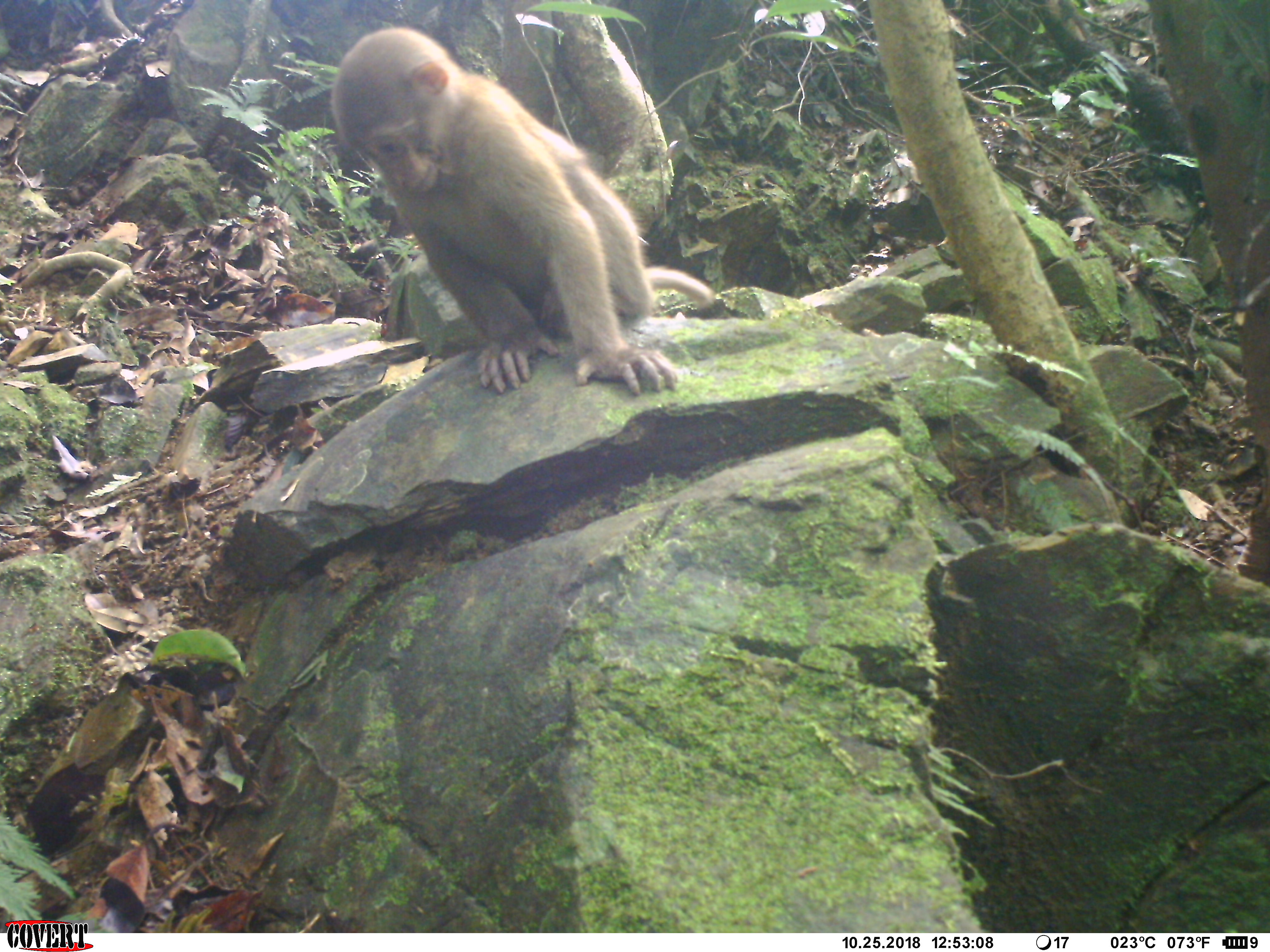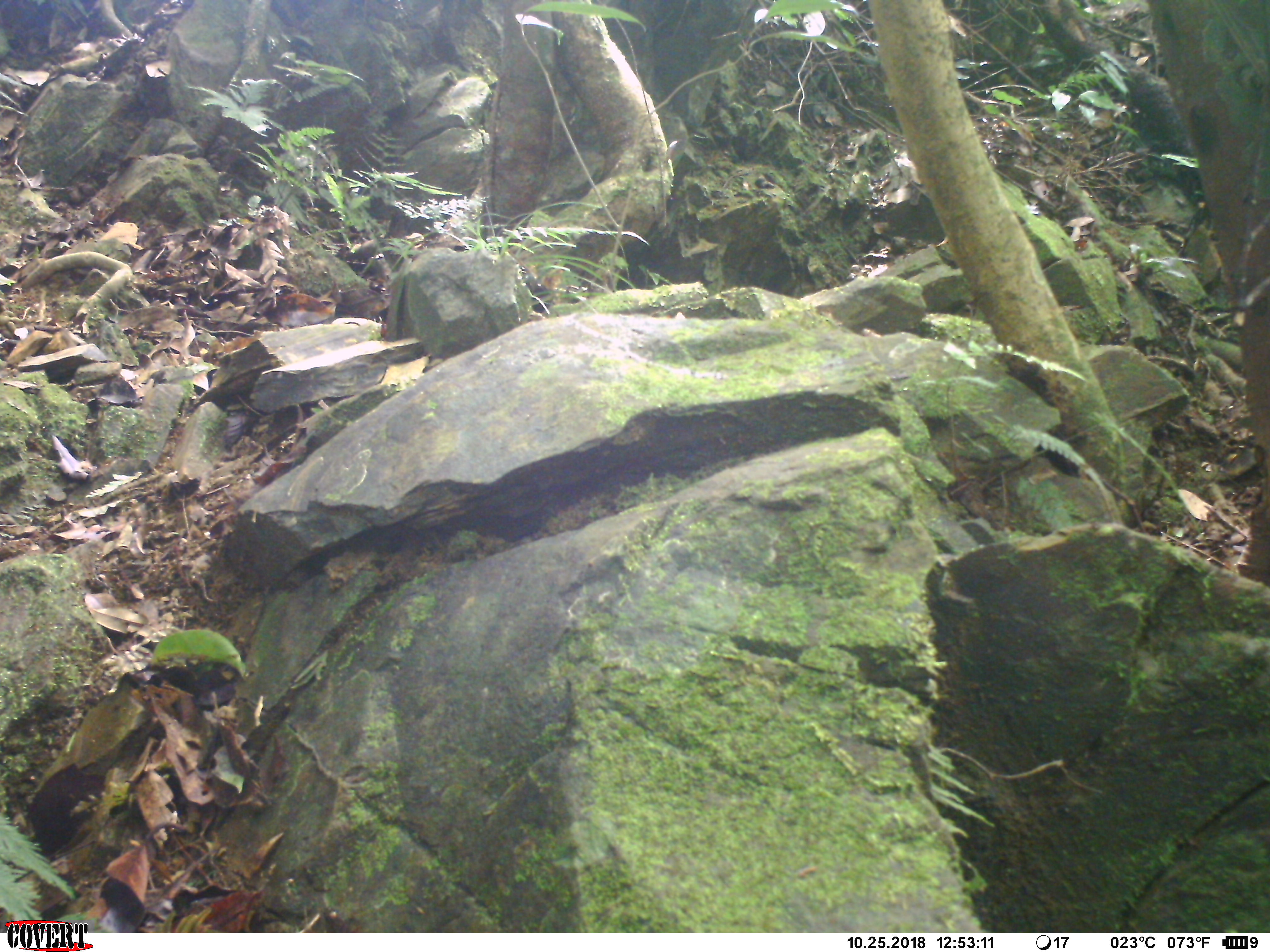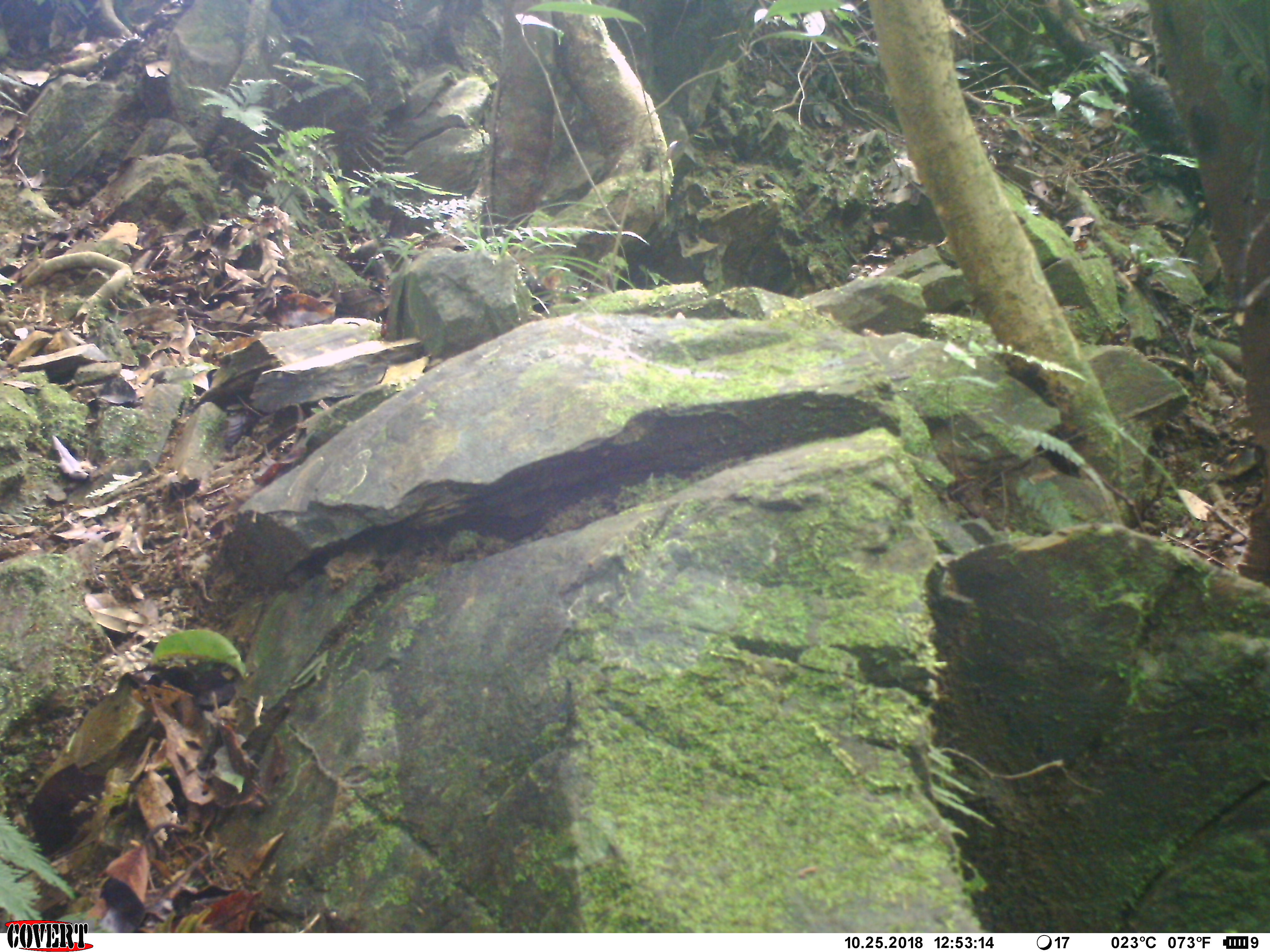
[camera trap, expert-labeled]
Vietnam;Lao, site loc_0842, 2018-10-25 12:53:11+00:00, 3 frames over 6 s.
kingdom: Animalia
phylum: Chordata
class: Mammalia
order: Primates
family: Cercopithecidae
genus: Macaca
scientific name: Macaca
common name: macaque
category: macaque not stump tailed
Macaque not stump tailed (macaque) (Macaca). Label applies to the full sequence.